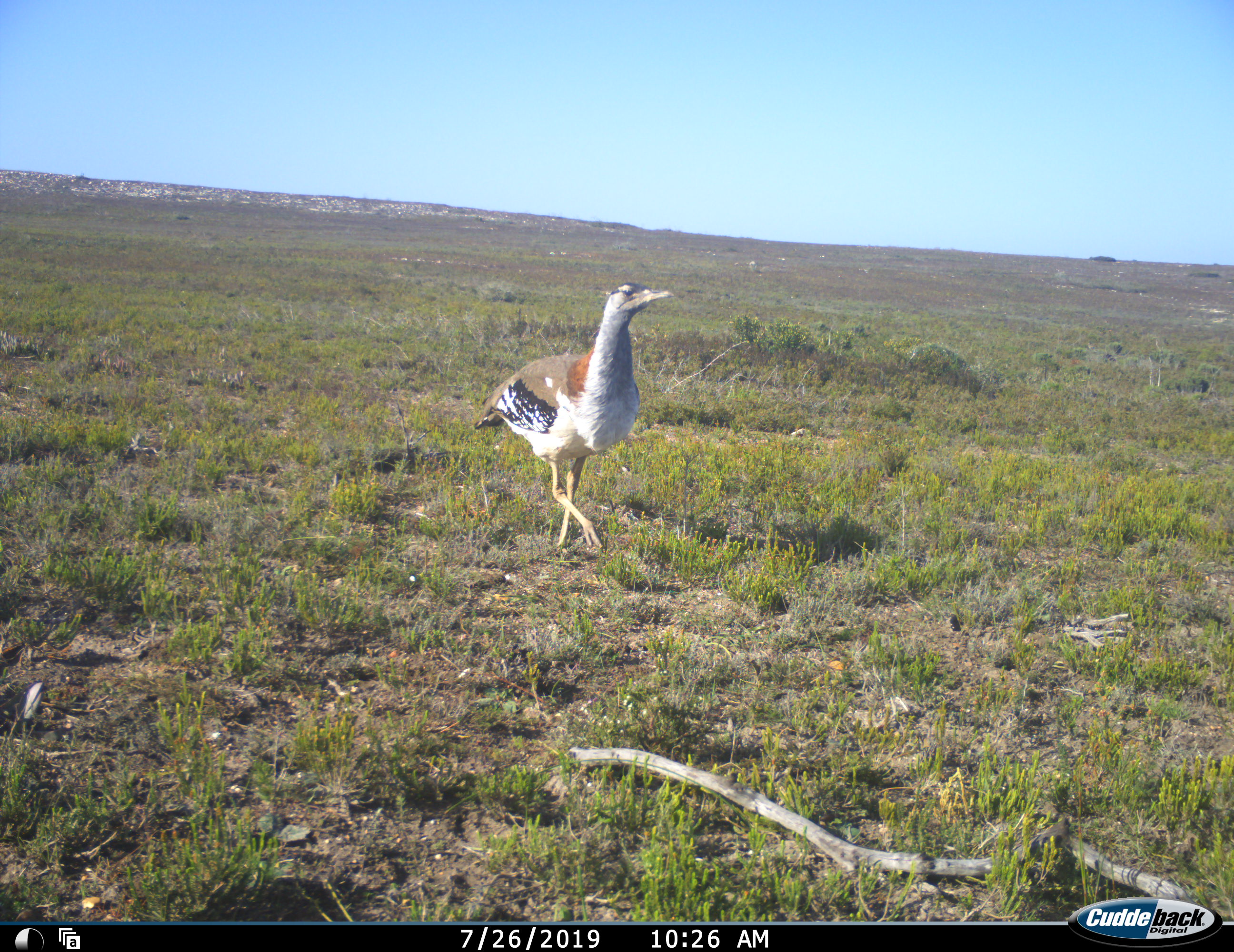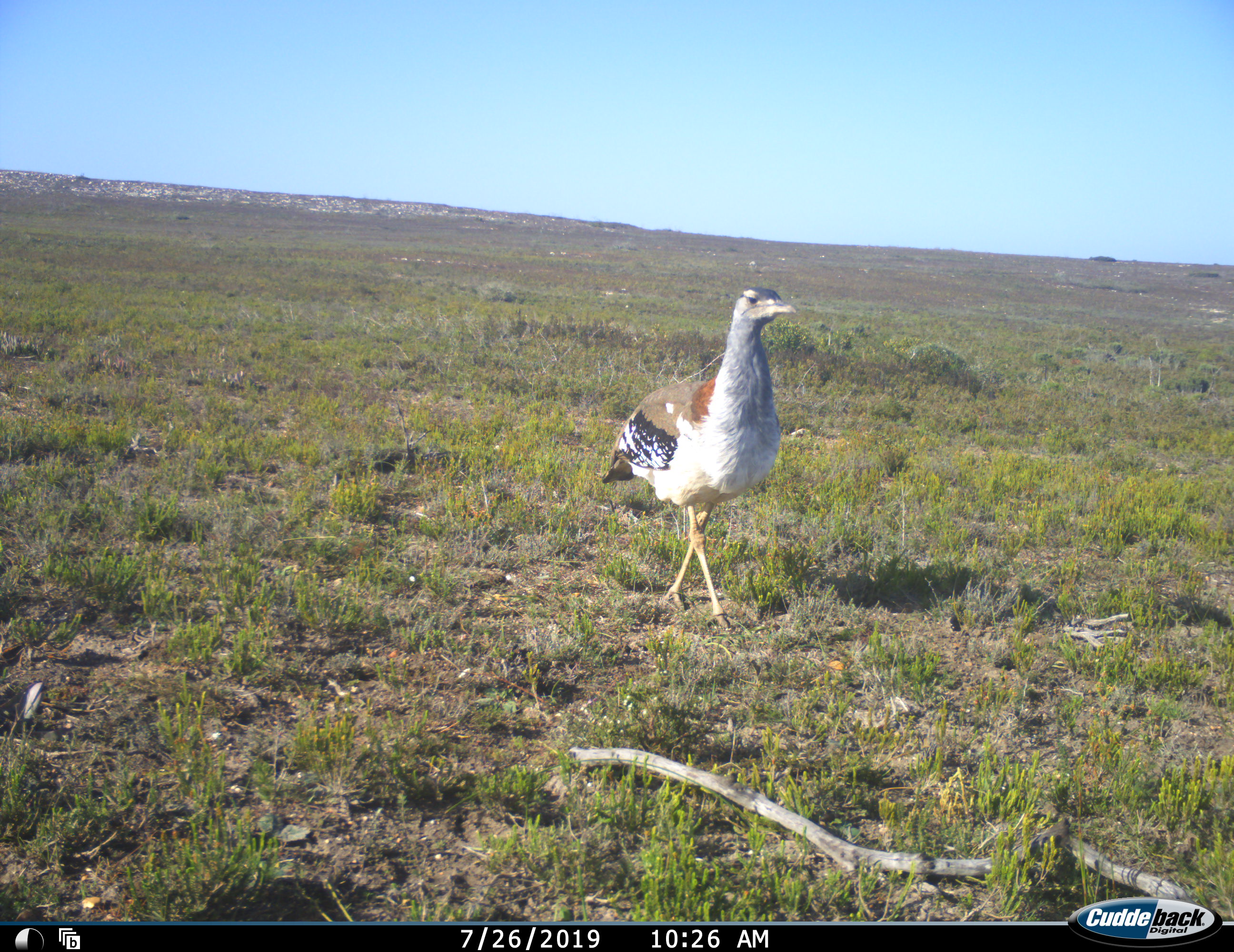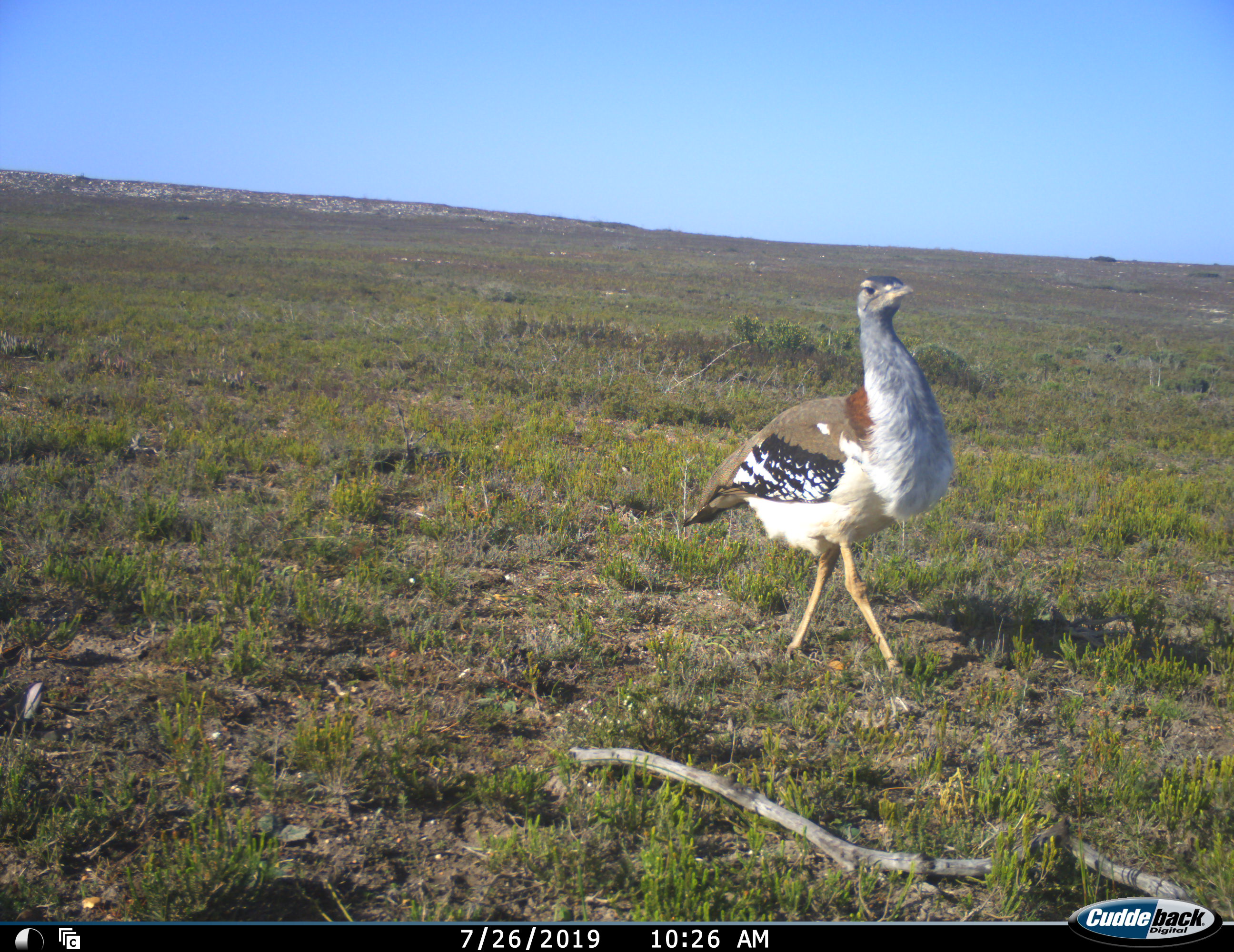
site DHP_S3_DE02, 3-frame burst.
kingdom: Animalia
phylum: Chordata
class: Aves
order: Otidiformes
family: Otididae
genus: Neotis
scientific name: Neotis denhami denhami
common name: denham's bustard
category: bustarddenhams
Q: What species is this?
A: Bustarddenhams (denham's bustard) (Neotis denhami denhami).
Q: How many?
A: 1.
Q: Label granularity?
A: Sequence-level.